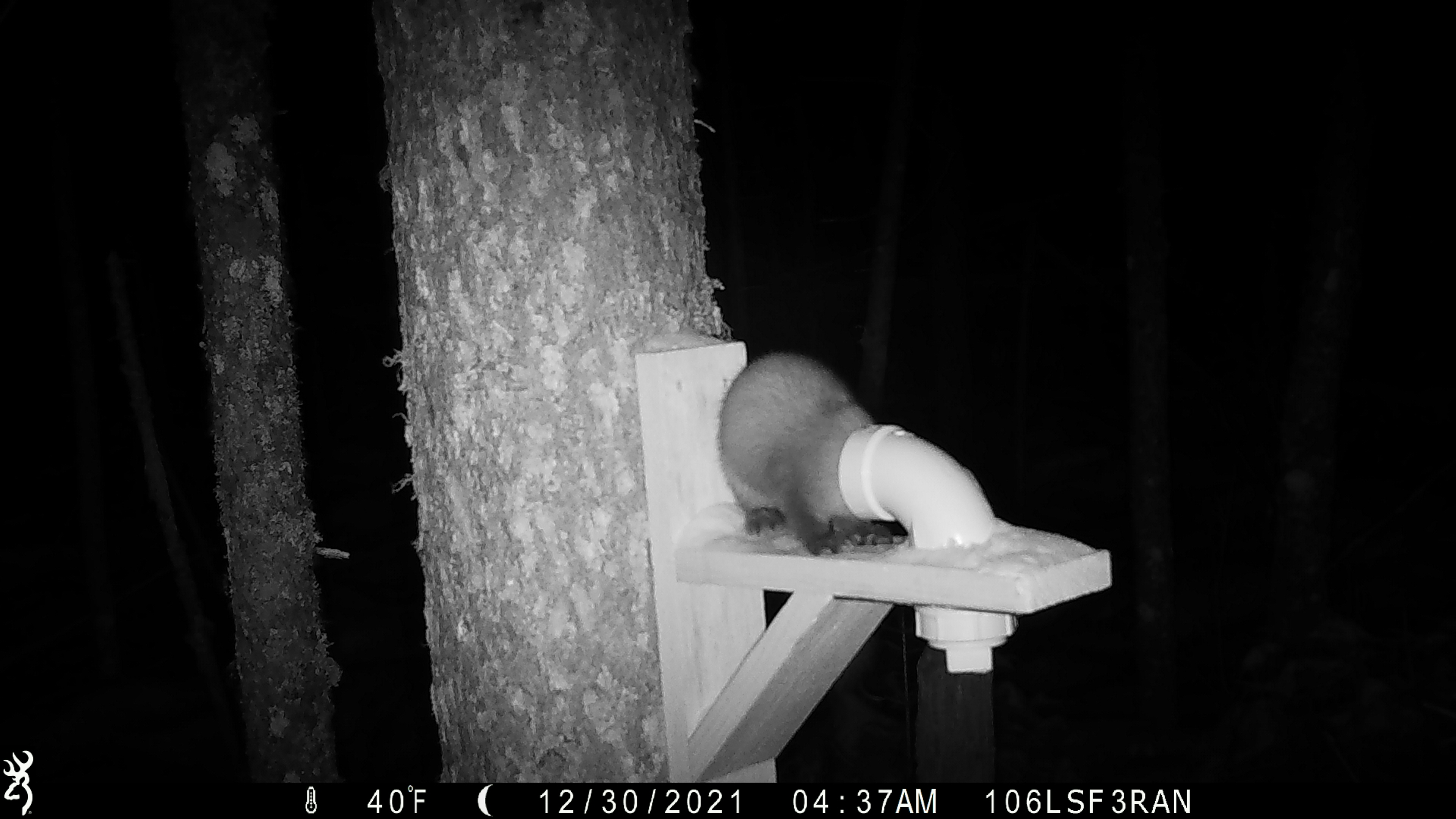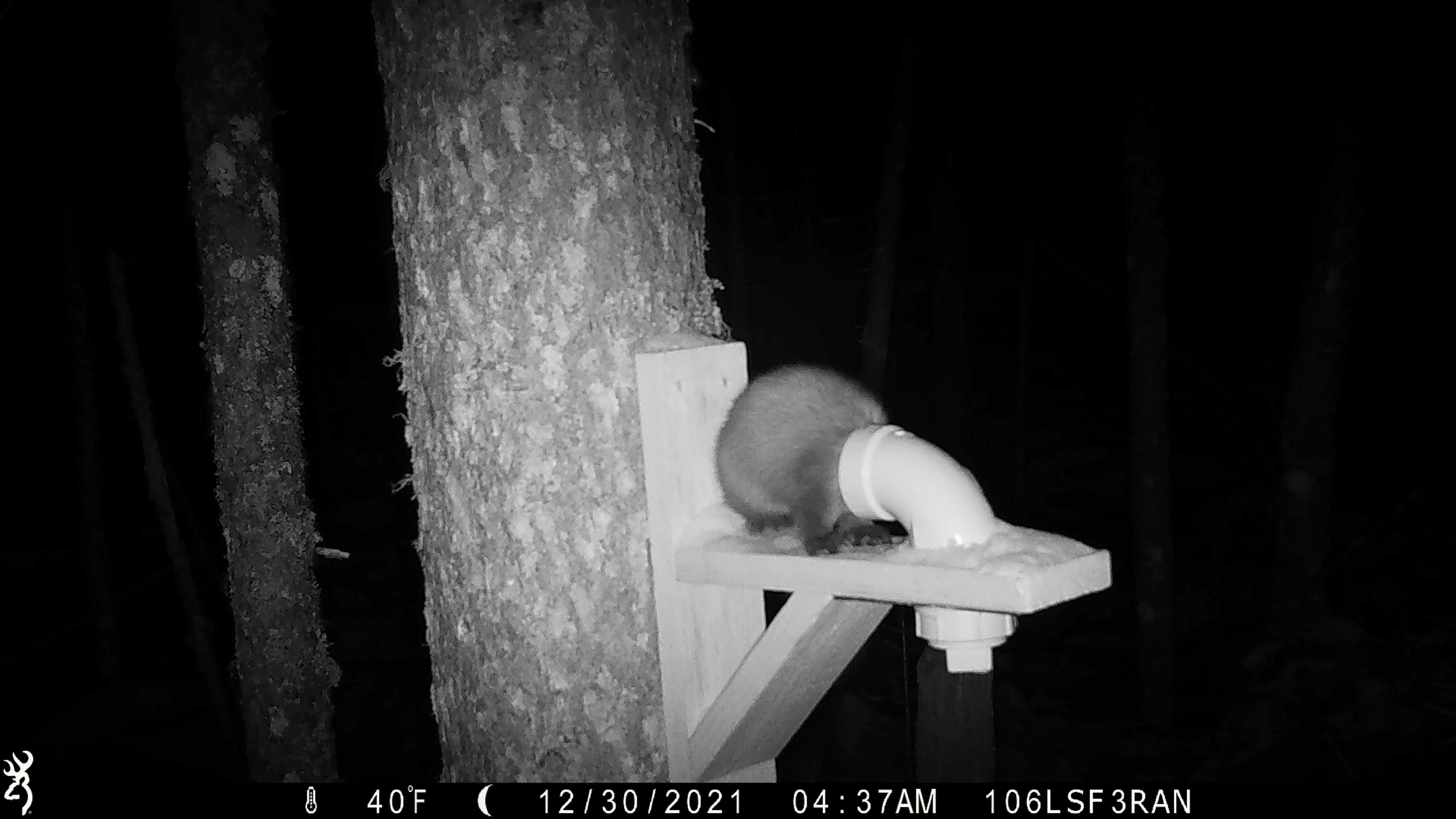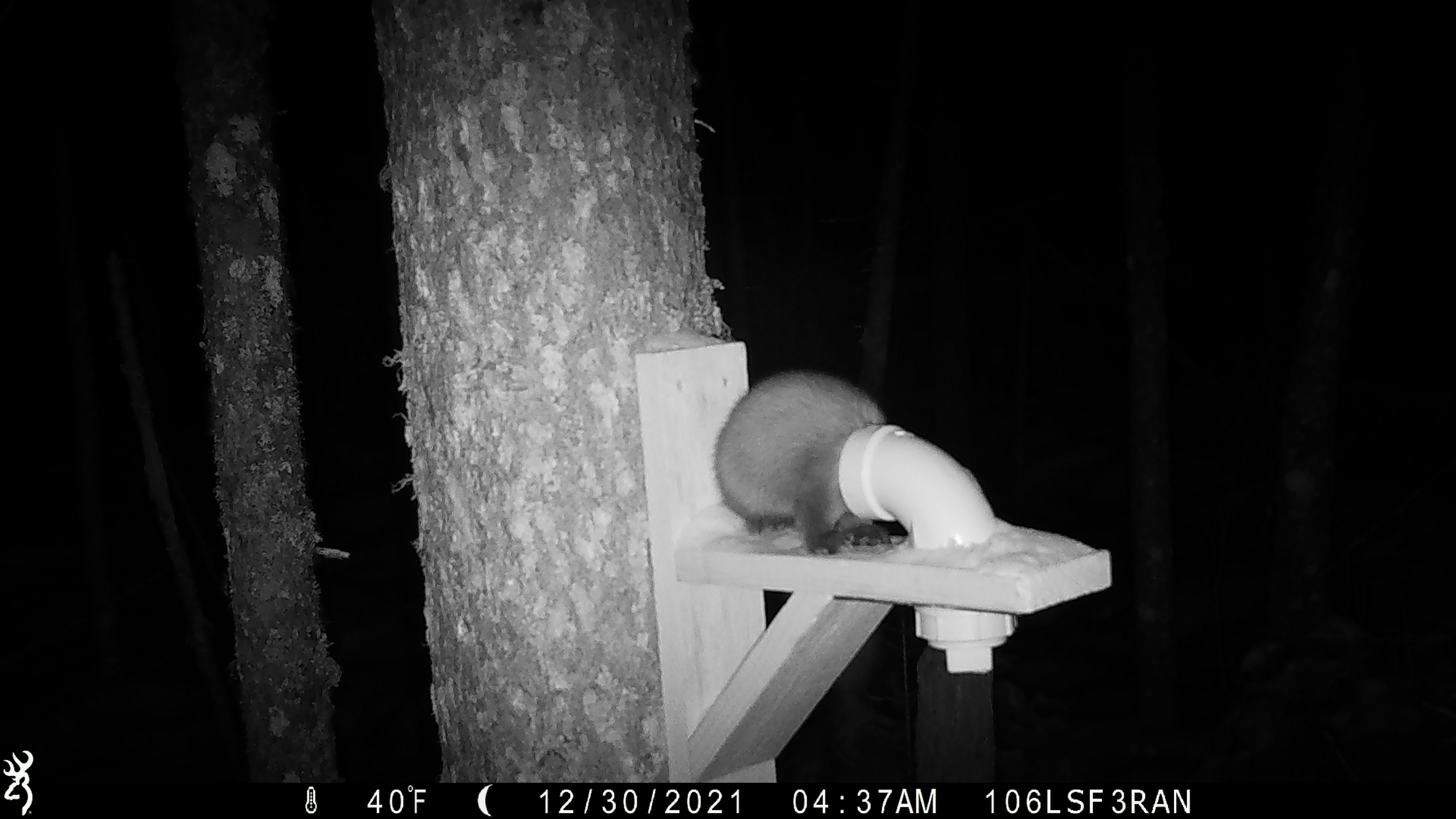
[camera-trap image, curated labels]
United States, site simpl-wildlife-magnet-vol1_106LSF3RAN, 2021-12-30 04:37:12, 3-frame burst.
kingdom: Animalia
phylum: Chordata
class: Mammalia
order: Carnivora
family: Mustelidae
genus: Martes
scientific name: Martes americana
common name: american marten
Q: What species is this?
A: American marten (Martes americana).